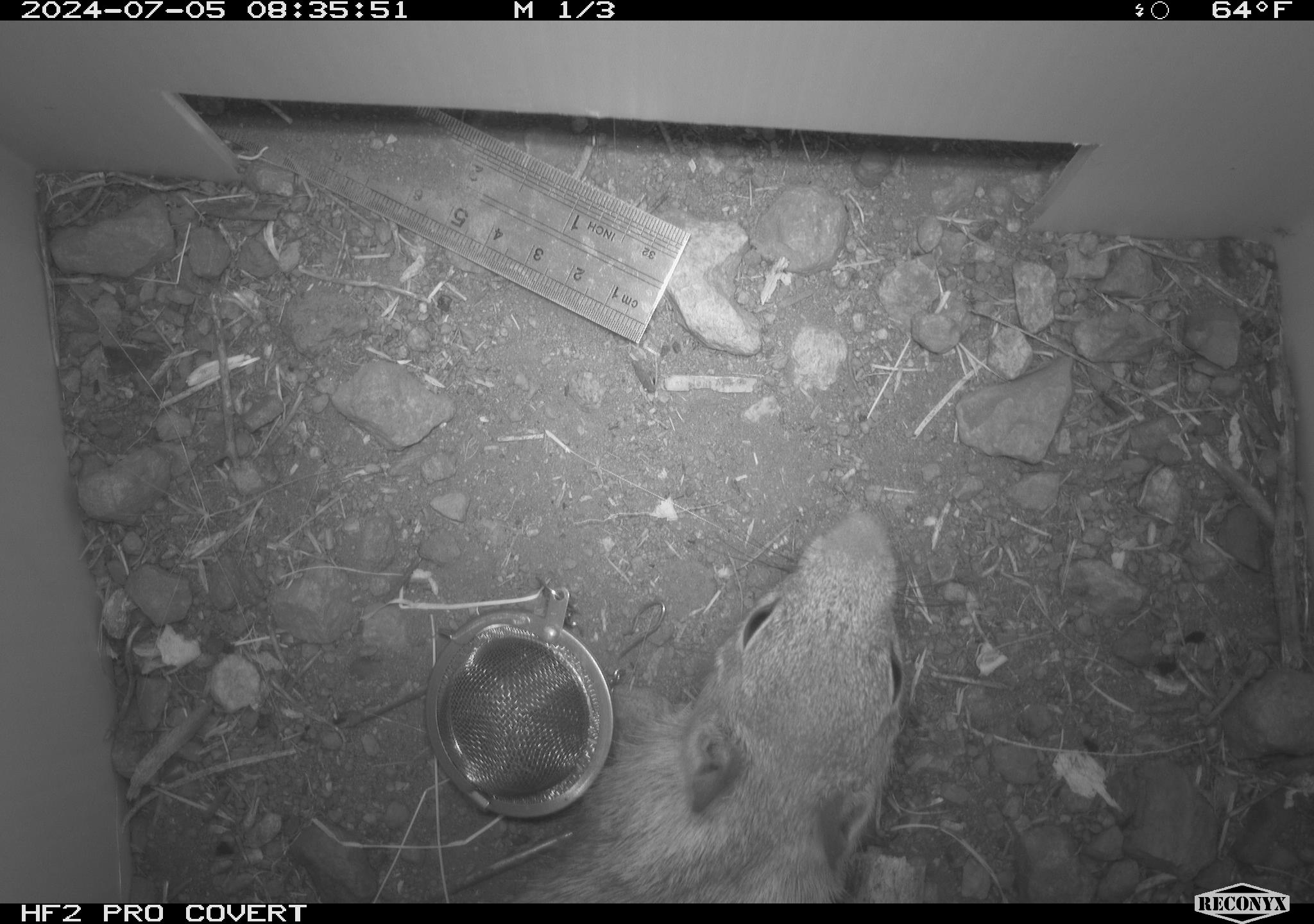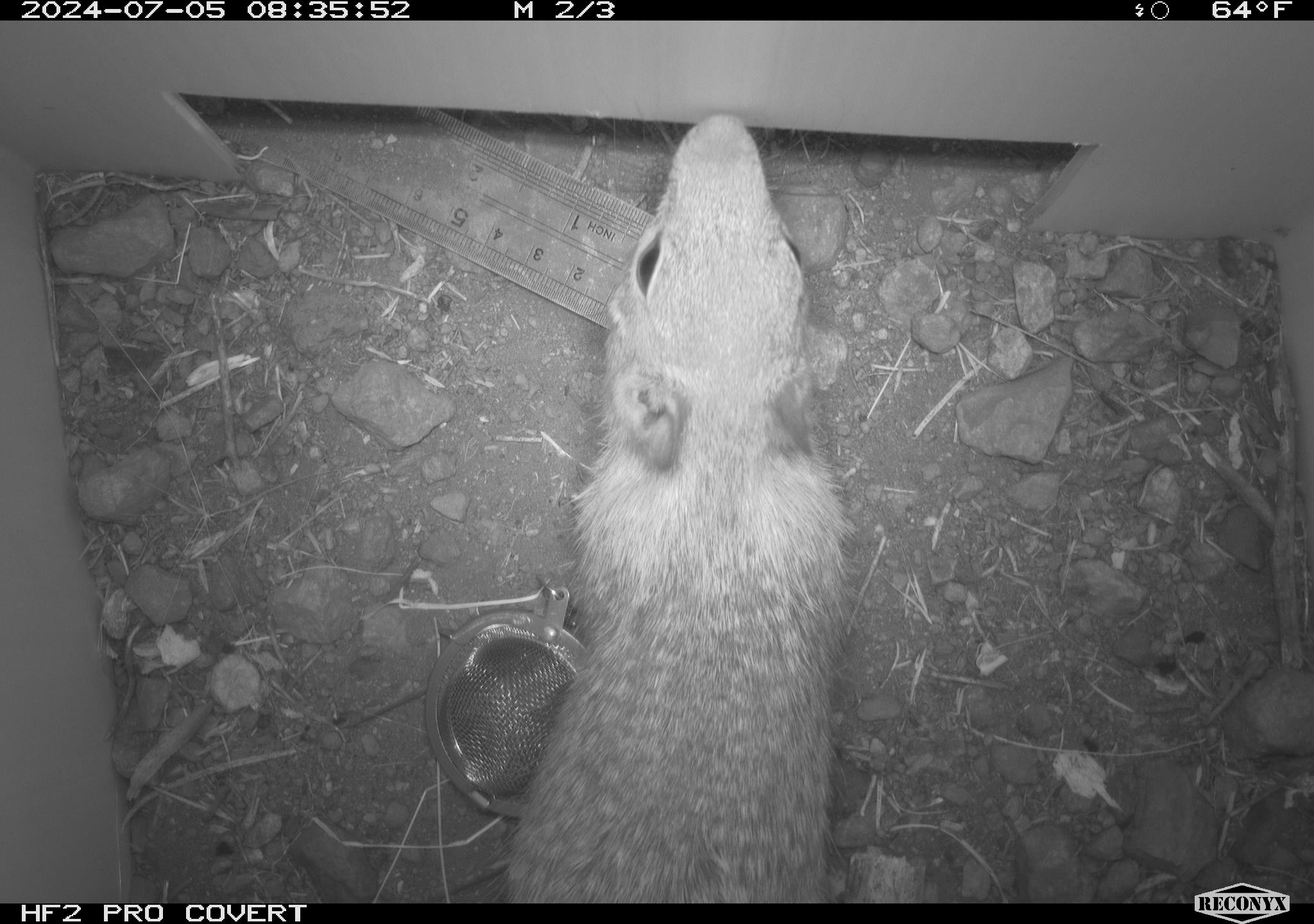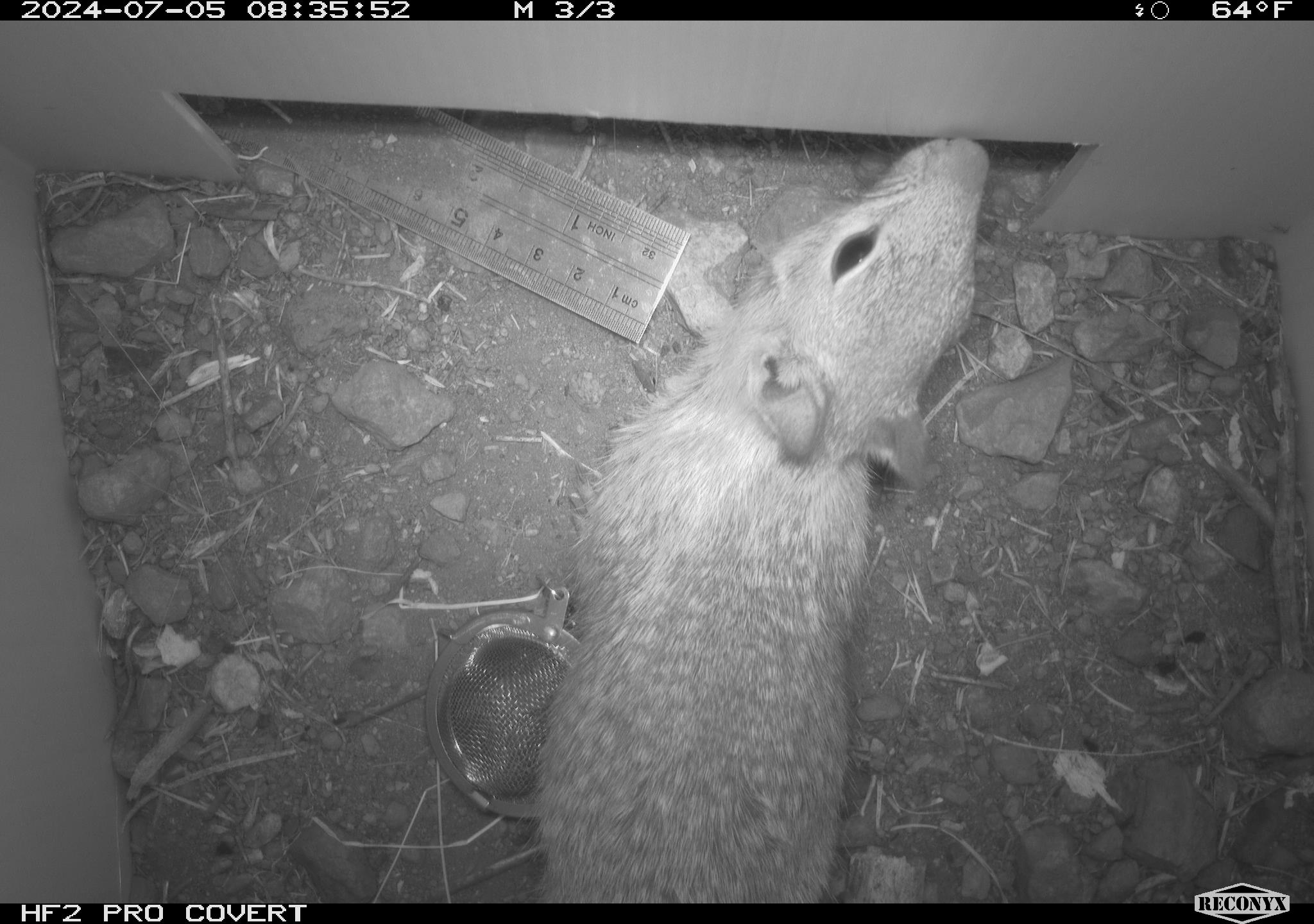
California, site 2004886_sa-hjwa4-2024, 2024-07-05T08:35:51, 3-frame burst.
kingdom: Animalia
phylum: Chordata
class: Mammalia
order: Rodentia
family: Sciuridae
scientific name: Sciuridae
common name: squirrels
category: sciuridae family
Sciuridae family (squirrels) (Sciuridae).